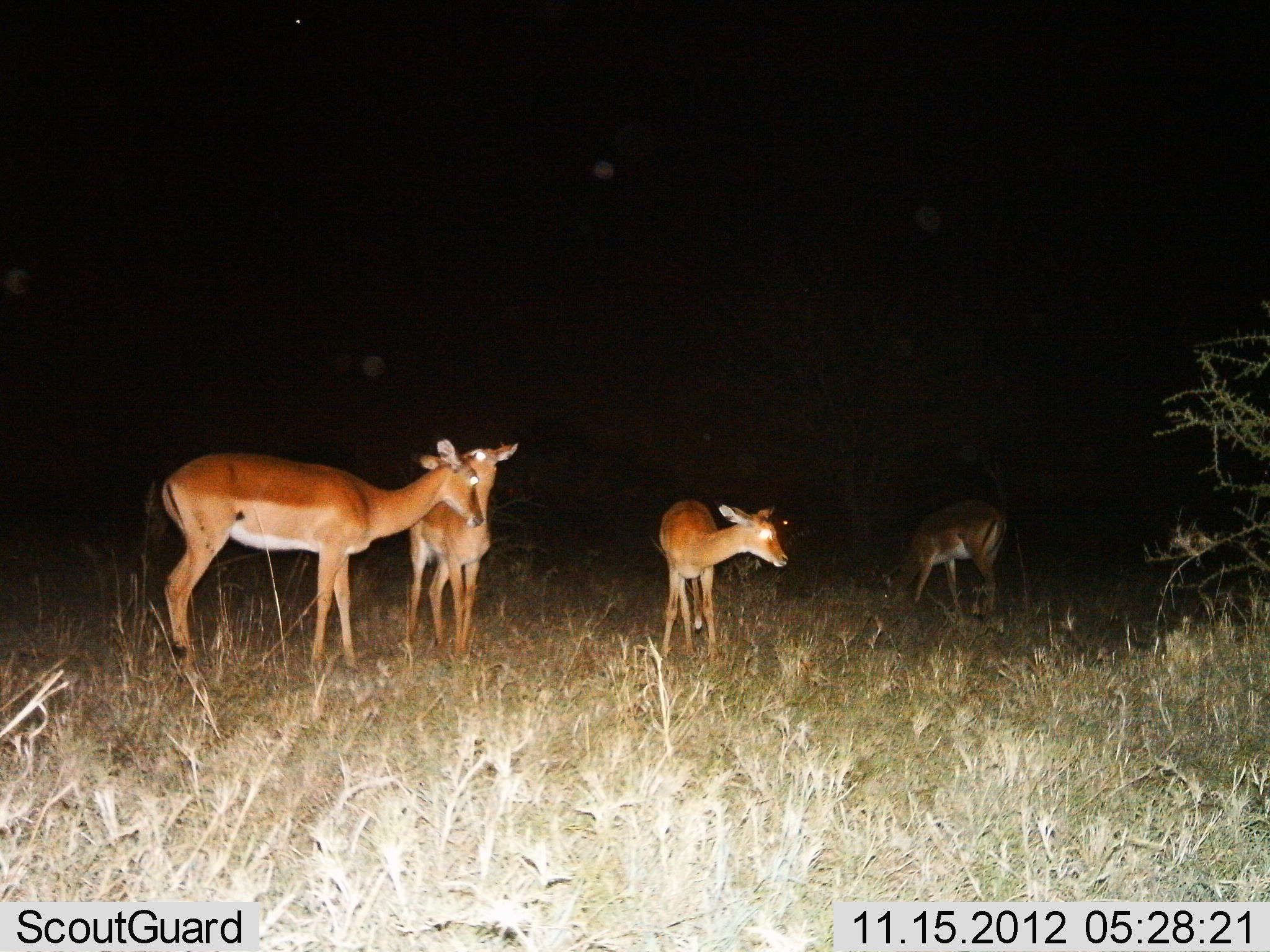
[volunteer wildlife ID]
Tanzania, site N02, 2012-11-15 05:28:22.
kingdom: Animalia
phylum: Chordata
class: Mammalia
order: Artiodactyla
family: Bovidae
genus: Aepyceros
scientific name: Aepyceros melampus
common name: impala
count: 4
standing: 100%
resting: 0%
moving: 0%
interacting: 0%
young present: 10%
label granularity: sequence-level